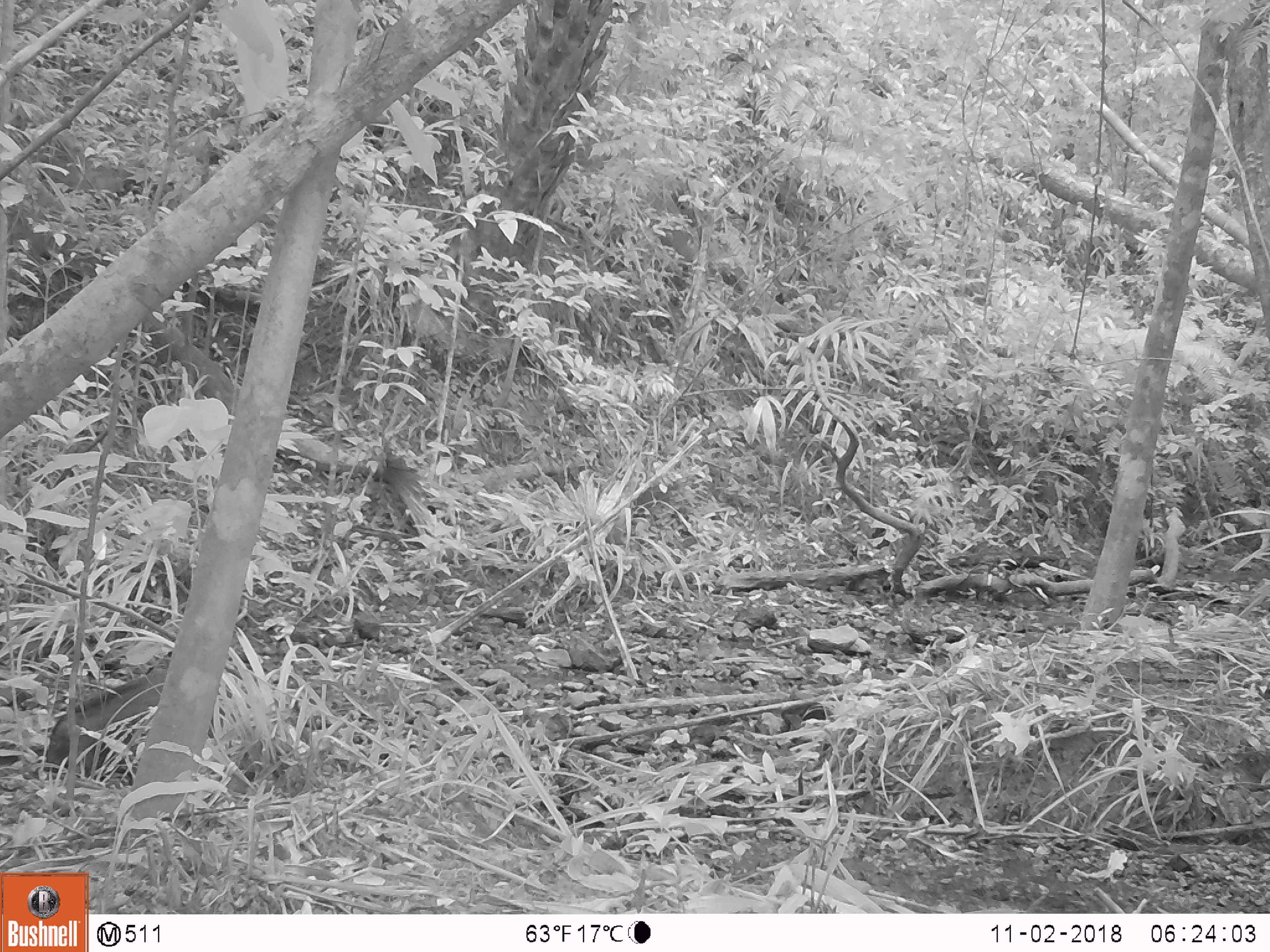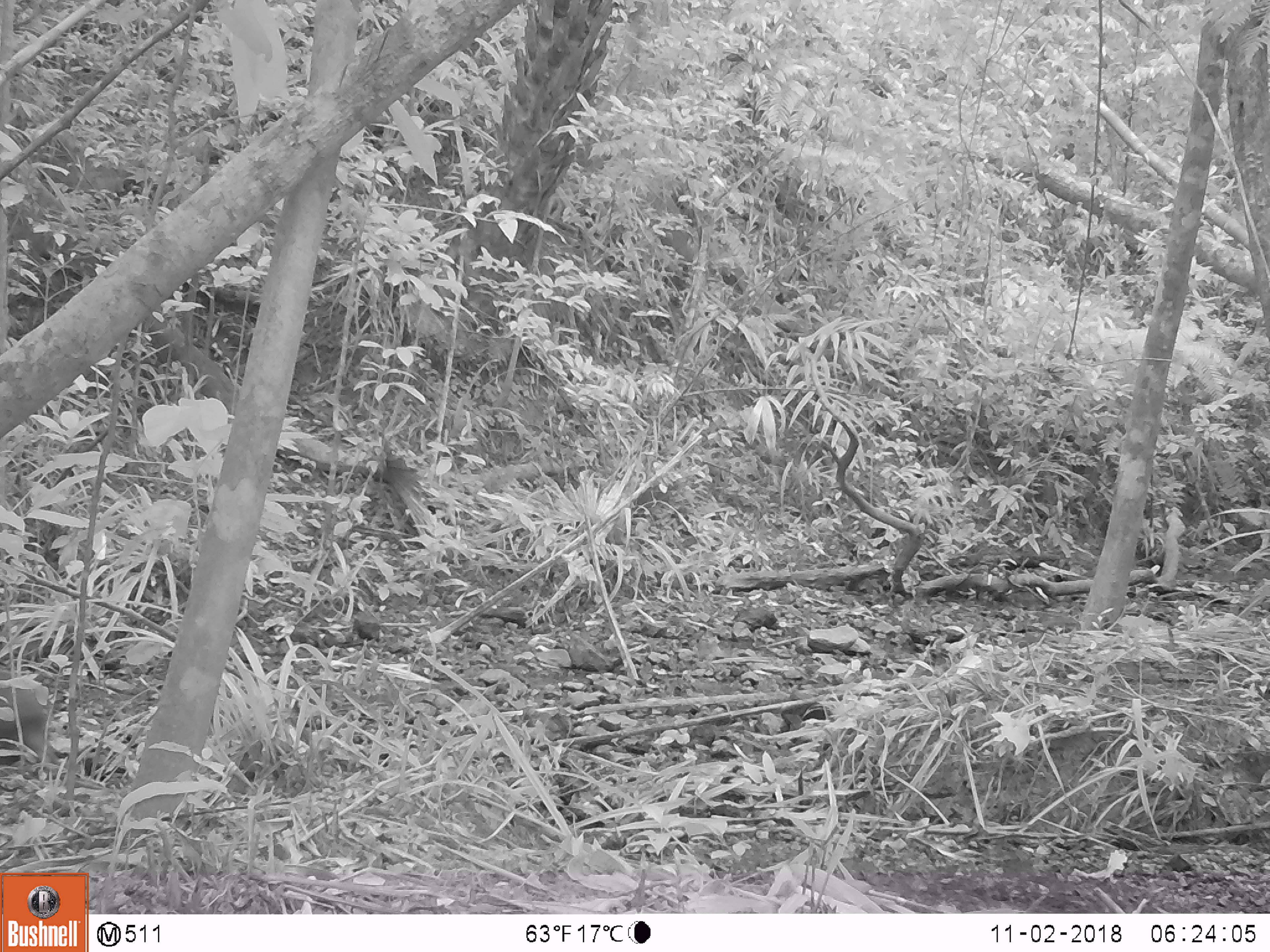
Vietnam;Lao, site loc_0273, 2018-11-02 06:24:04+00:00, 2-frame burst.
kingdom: Animalia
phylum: Chordata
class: Mammalia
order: Artiodactyla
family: Suidae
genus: Sus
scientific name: Sus scrofa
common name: eurasian wild pig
Eurasian wild pig (Sus scrofa). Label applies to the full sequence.